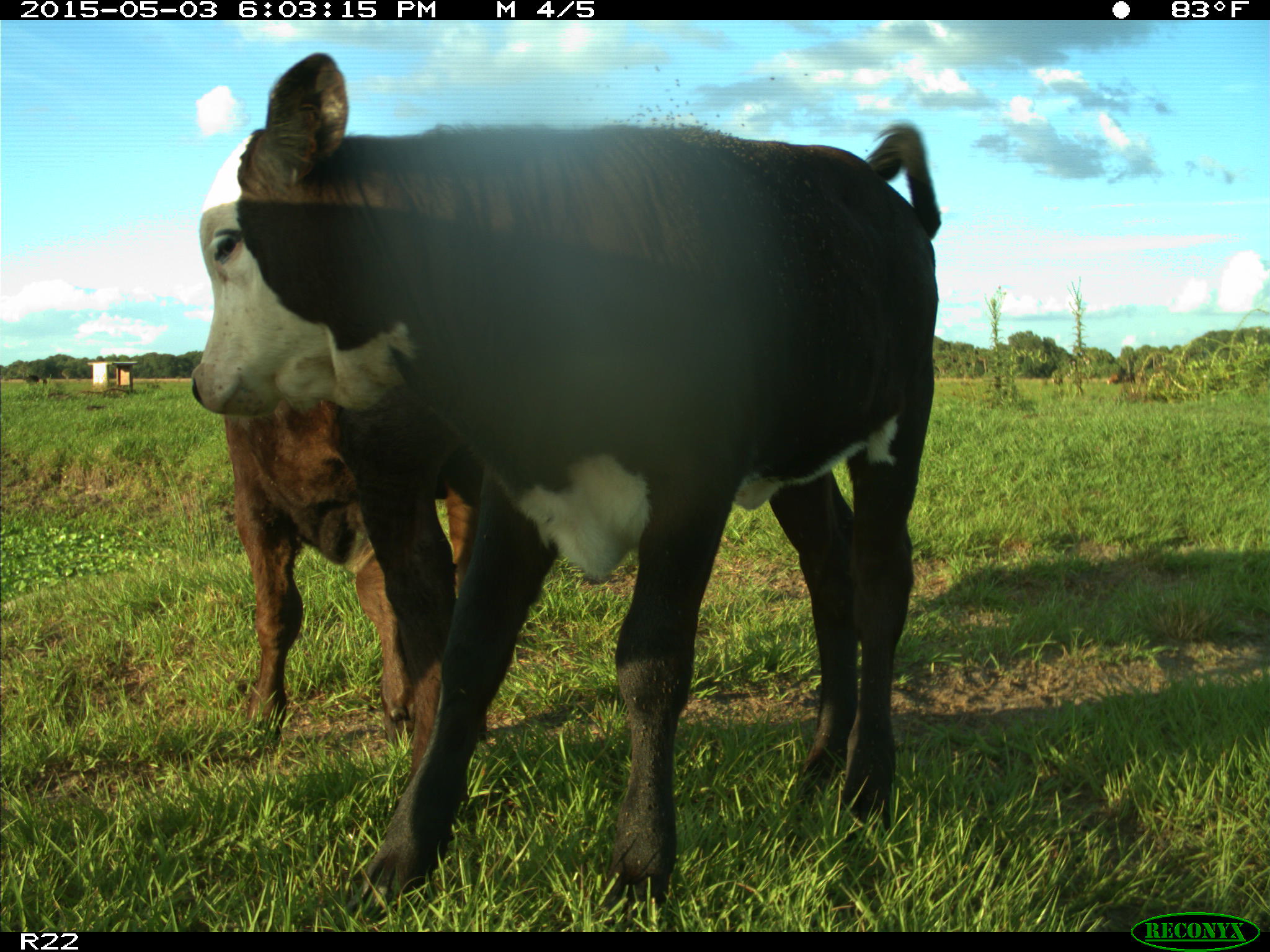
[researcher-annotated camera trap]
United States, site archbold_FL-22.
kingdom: Animalia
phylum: Chordata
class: Mammalia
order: Artiodactyla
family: Bovidae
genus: Bos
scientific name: Bos taurus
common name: domestic cow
Bos taurus (domestic cow).